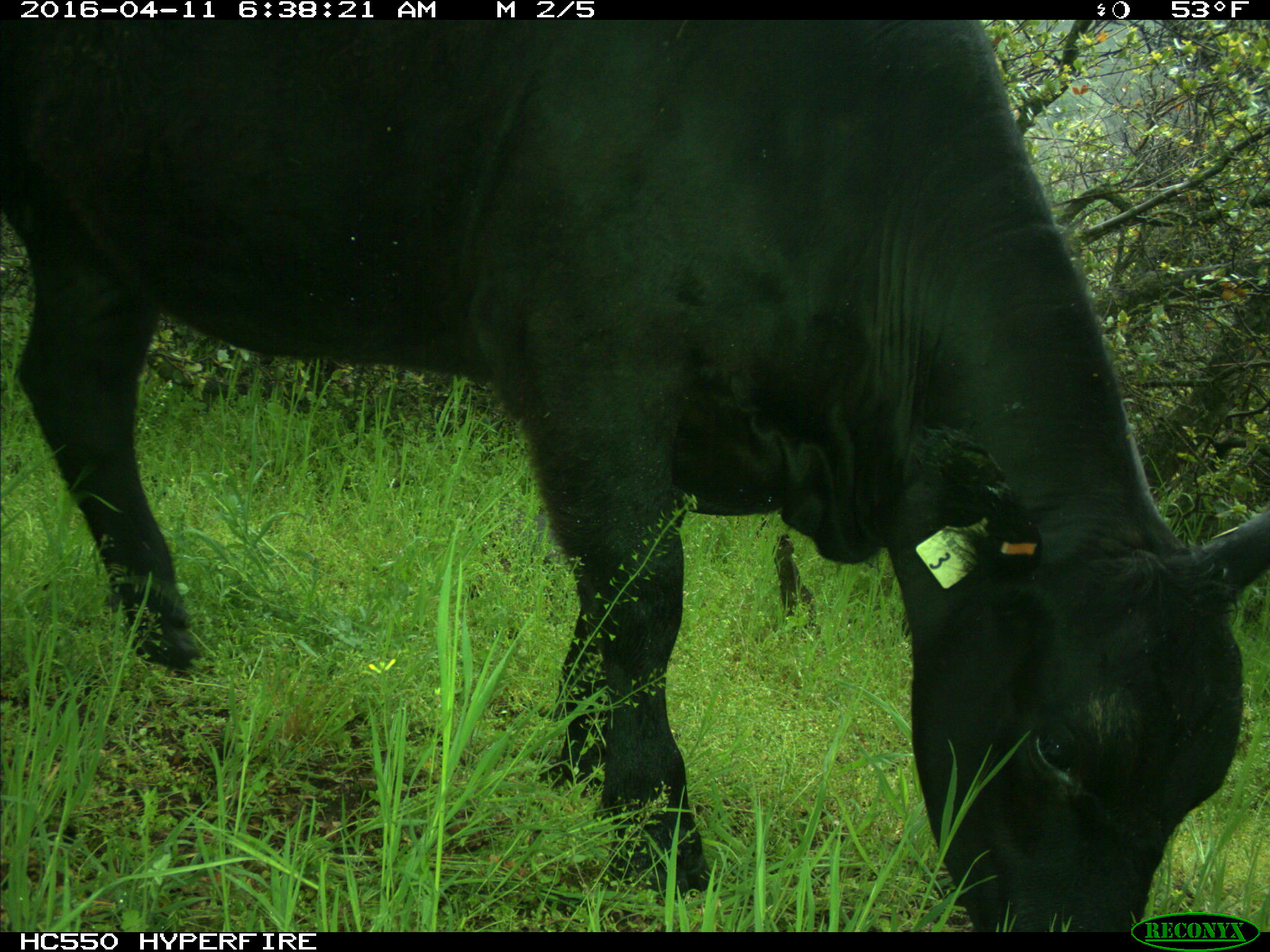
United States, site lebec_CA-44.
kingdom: Animalia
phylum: Chordata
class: Mammalia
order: Artiodactyla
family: Bovidae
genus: Bos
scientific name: Bos taurus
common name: domestic cow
Bos taurus (domestic cow).